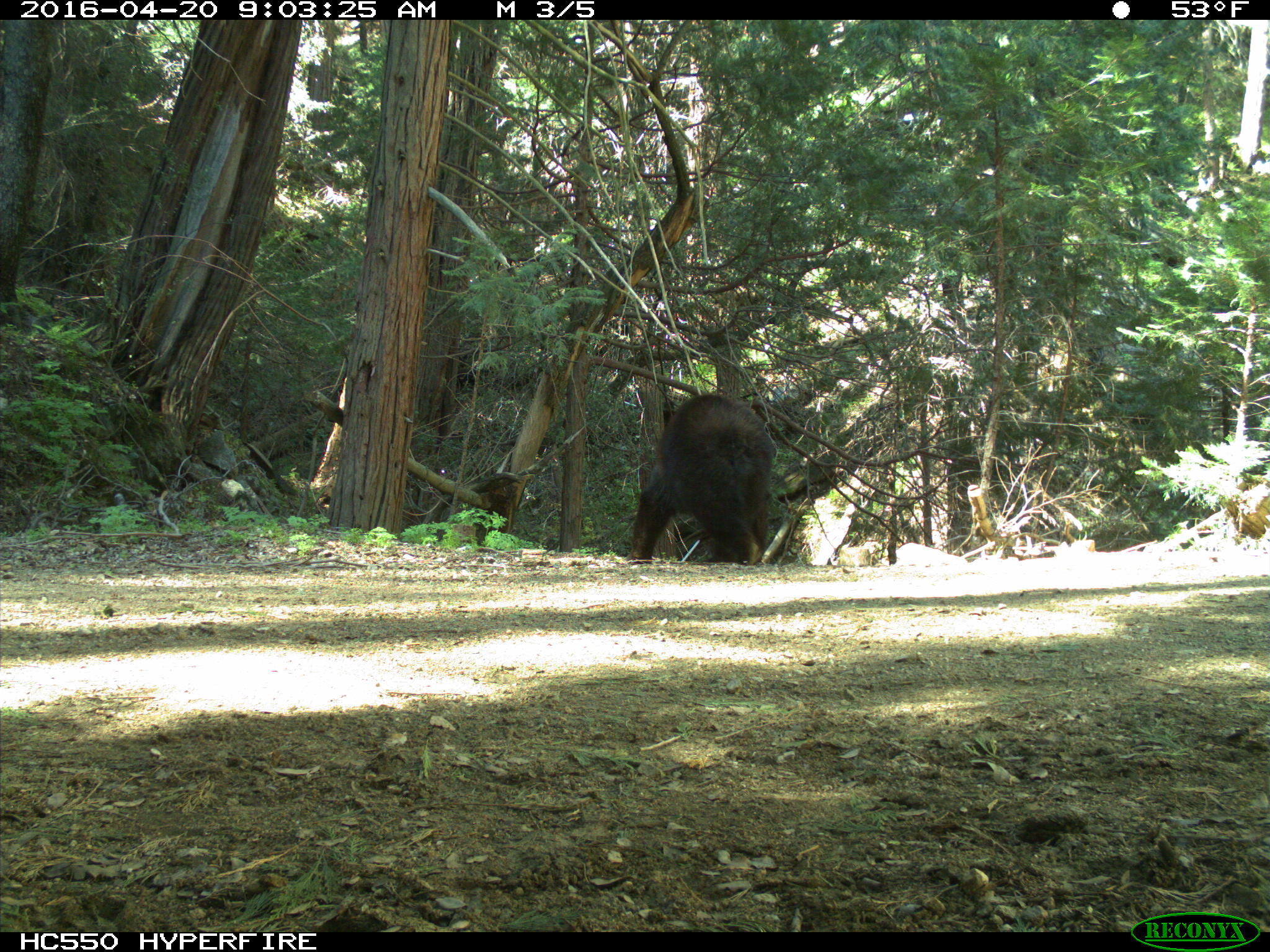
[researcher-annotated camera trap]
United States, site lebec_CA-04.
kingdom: Animalia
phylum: Chordata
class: Mammalia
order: Carnivora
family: Ursidae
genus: Ursus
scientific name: Ursus americanus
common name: american black bear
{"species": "Ursus americanus (american black bear)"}